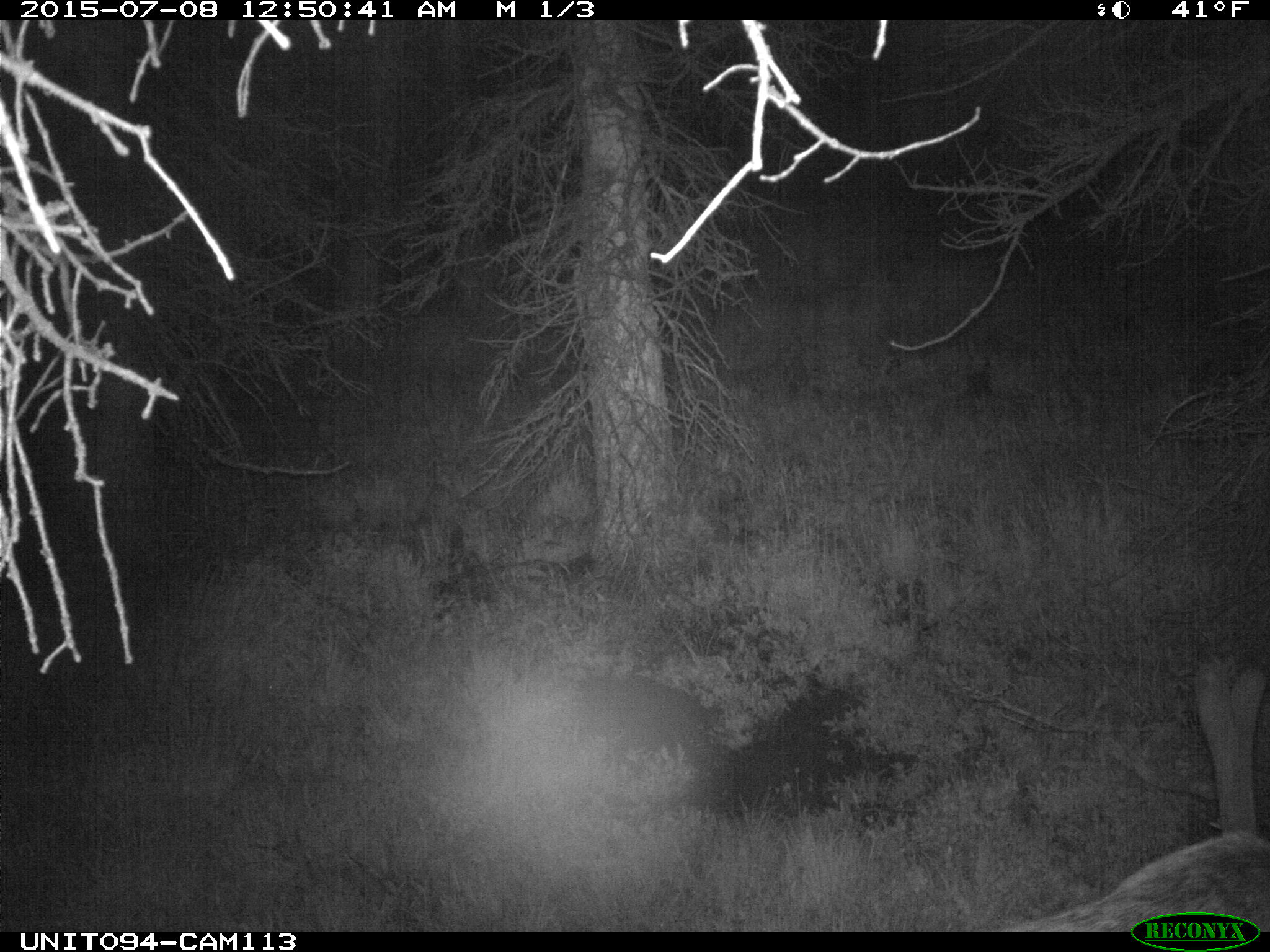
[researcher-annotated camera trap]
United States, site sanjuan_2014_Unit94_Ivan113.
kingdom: Animalia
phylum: Chordata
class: Mammalia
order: Artiodactyla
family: Cervidae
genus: Cervus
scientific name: Cervus elaphus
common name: red deer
Cervus elaphus (red deer).